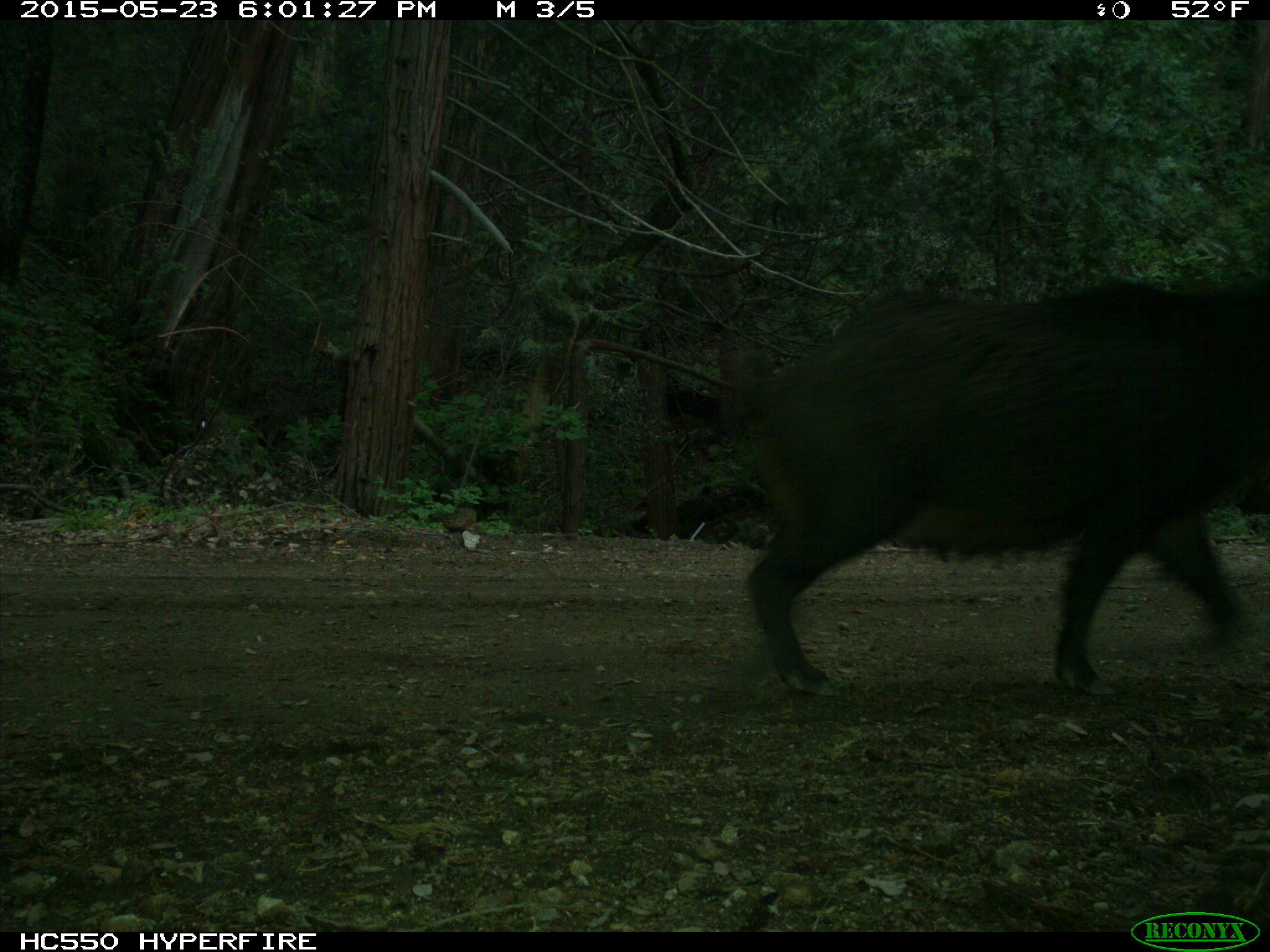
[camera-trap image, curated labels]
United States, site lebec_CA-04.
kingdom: Animalia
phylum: Chordata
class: Mammalia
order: Artiodactyla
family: Suidae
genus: Sus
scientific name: Sus scrofa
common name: wild boar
Sus scrofa (wild boar).